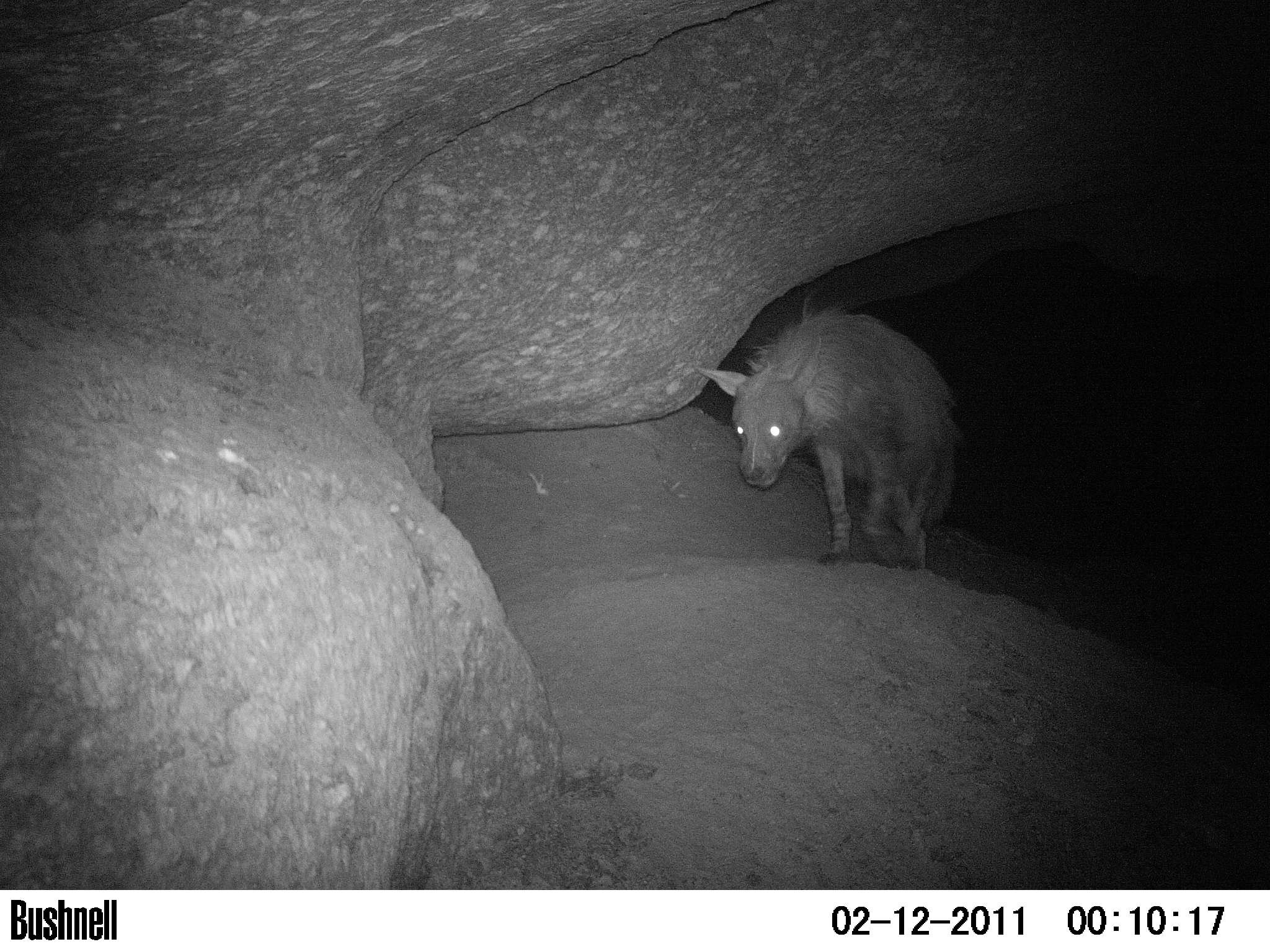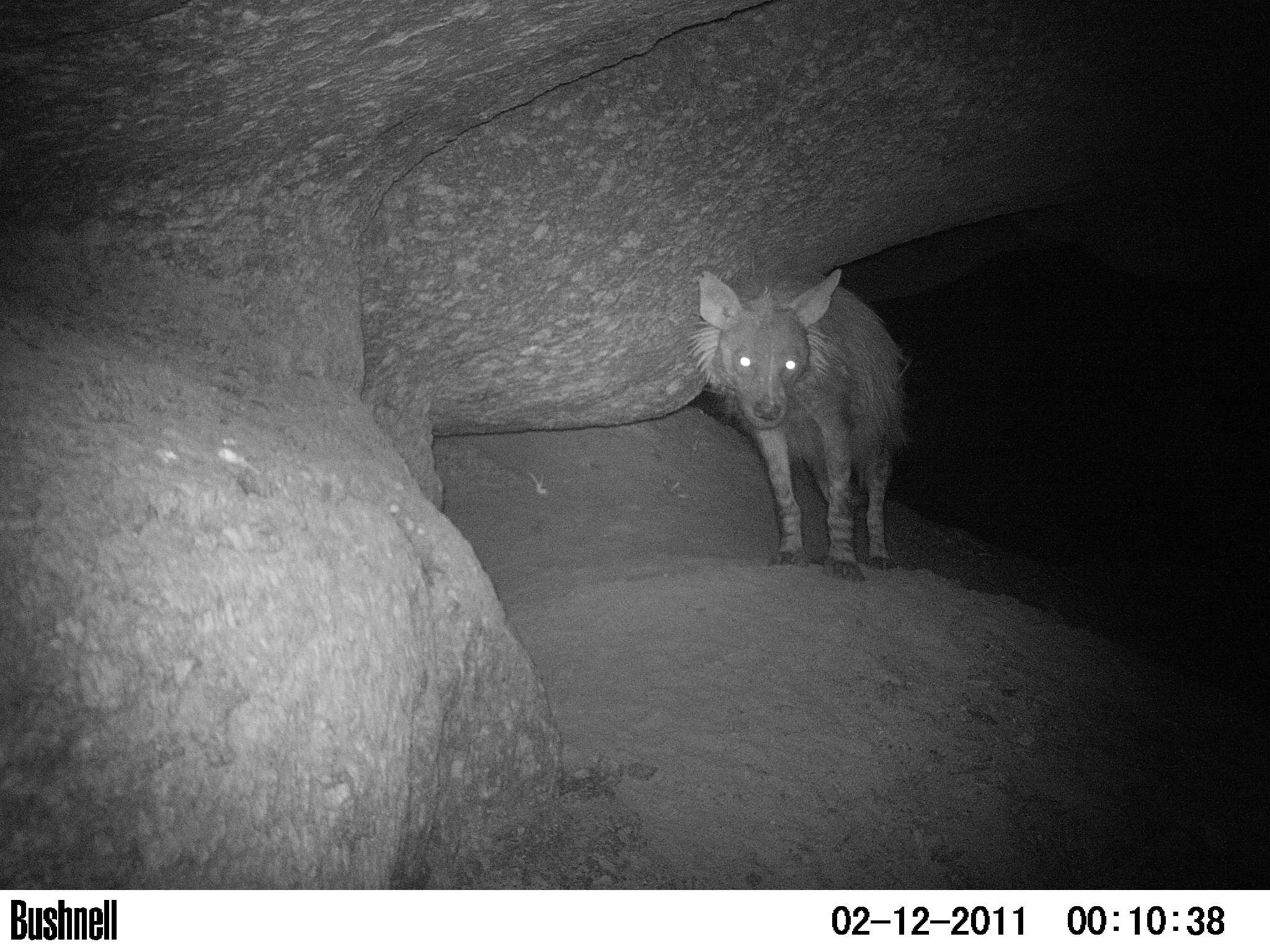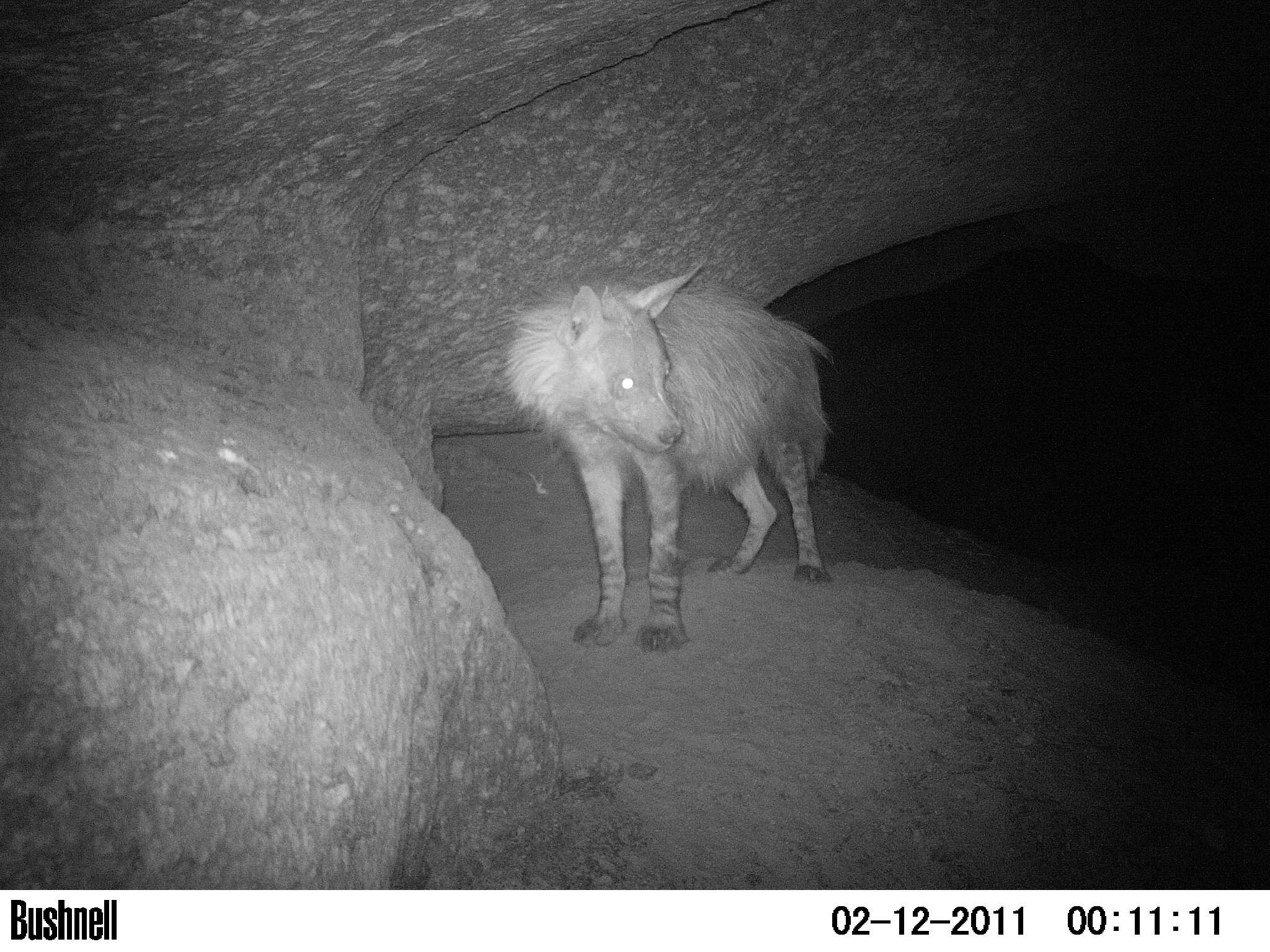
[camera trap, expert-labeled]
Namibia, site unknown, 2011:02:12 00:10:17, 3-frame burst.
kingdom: Animalia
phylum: Chordata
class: Mammalia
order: Carnivora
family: Hyaenidae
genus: Parahyaena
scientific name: Parahyaena brunnea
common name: brown hyena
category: hyaena brunnea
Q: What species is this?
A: Hyaena brunnea (brown hyena) (Parahyaena brunnea).